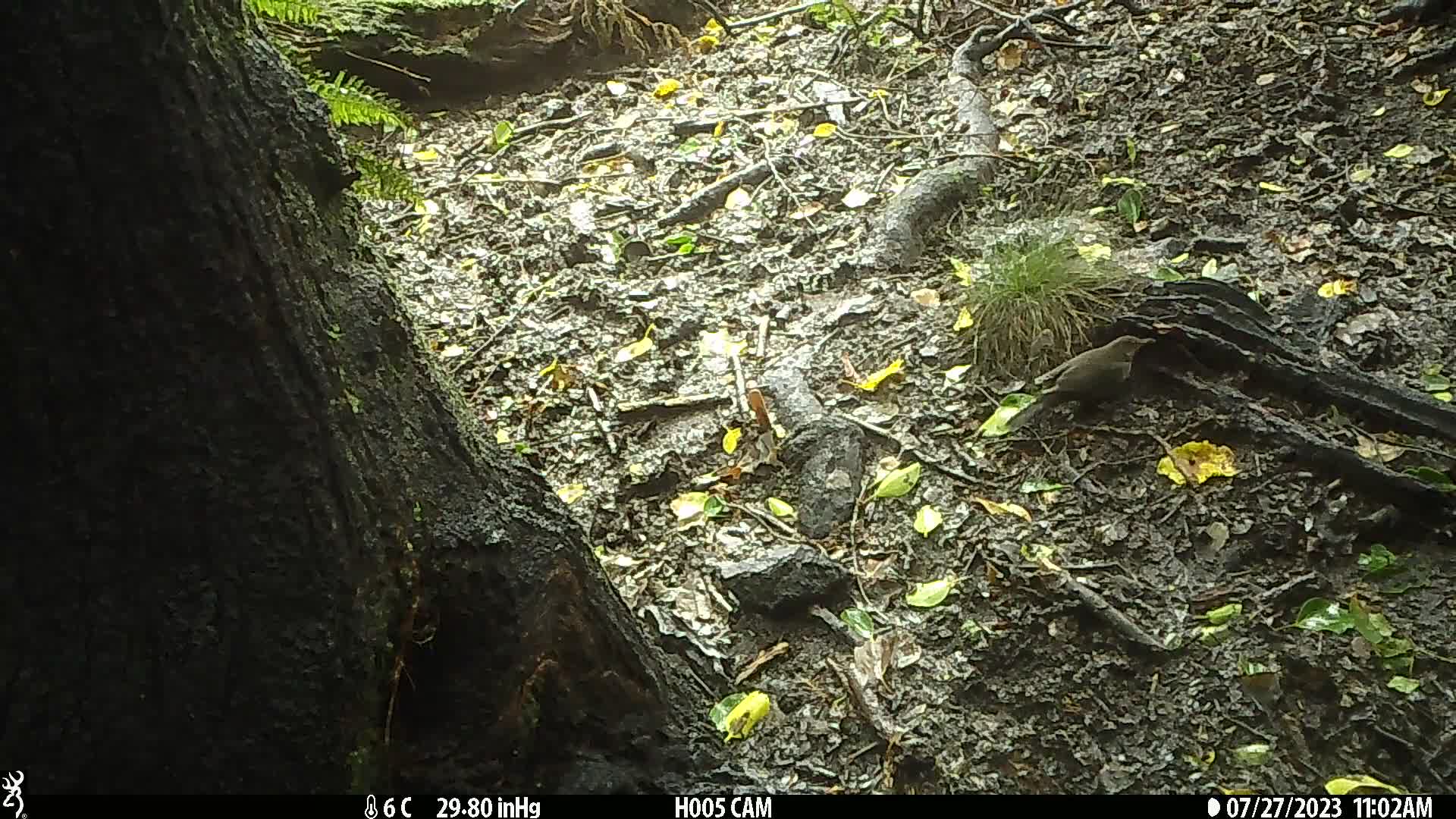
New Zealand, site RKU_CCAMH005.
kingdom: Animalia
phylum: Chordata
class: Aves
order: Passeriformes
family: Turdidae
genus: Turdus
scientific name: Turdus merula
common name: eurasian blackbird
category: blackbird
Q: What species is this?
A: Blackbird (eurasian blackbird) (Turdus merula).